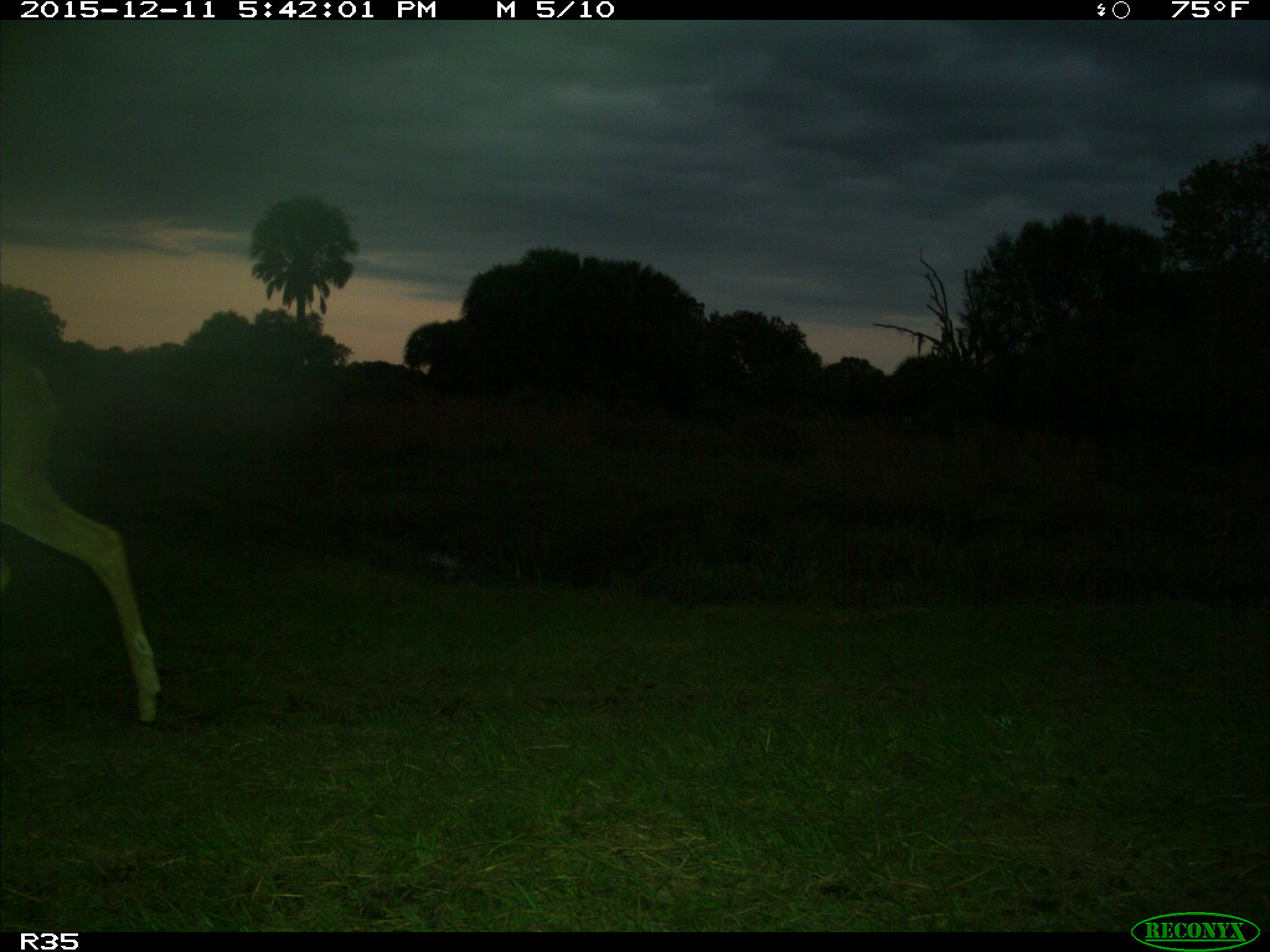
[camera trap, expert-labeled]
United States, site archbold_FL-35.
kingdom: Animalia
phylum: Chordata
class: Mammalia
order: Artiodactyla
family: Cervidae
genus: Odocoileus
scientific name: Odocoileus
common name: deer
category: unidentified deer